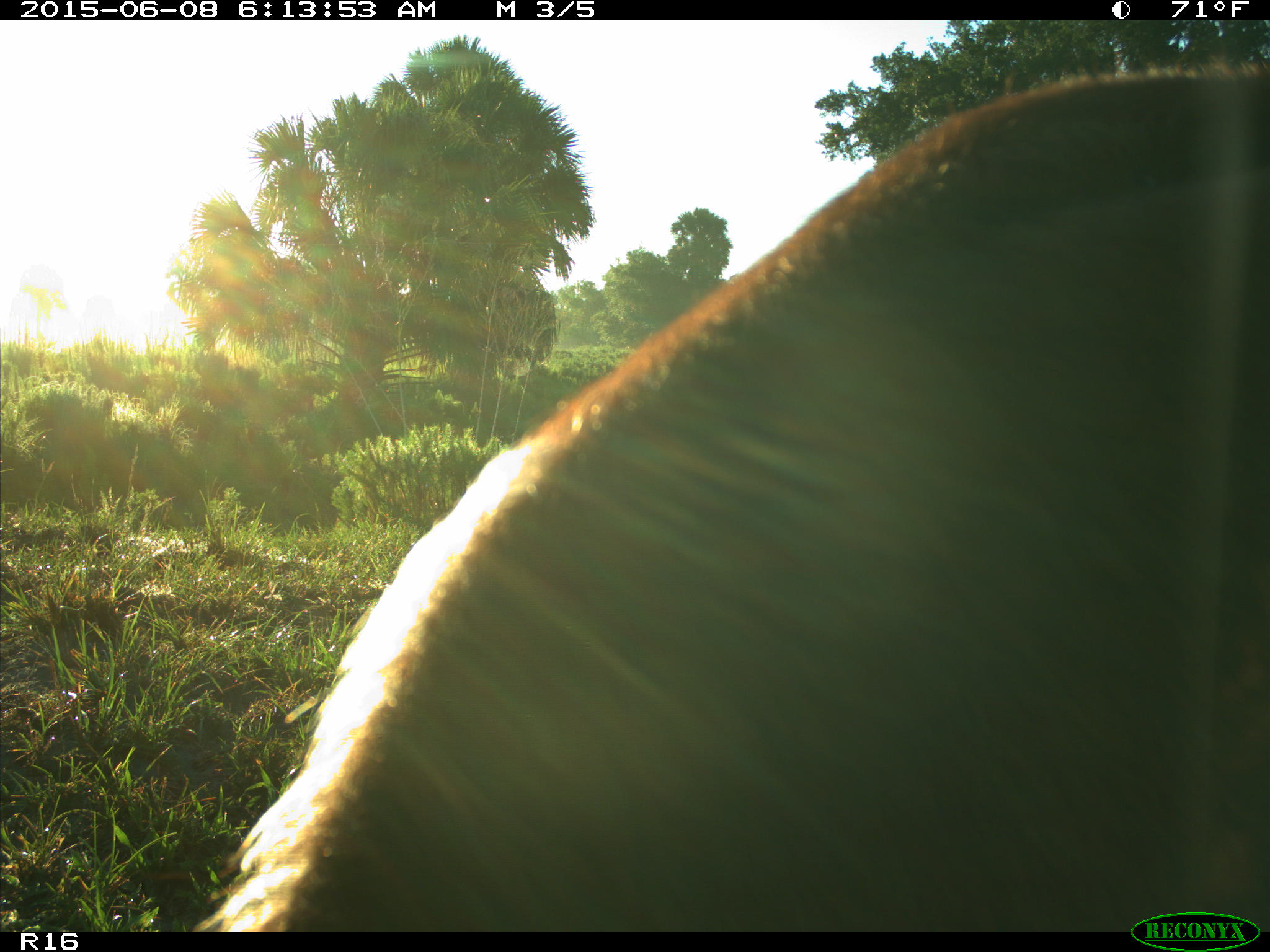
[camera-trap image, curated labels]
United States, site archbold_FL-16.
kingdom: Animalia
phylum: Chordata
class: Mammalia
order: Artiodactyla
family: Bovidae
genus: Bos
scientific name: Bos taurus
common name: domestic cow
Bos taurus (domestic cow).